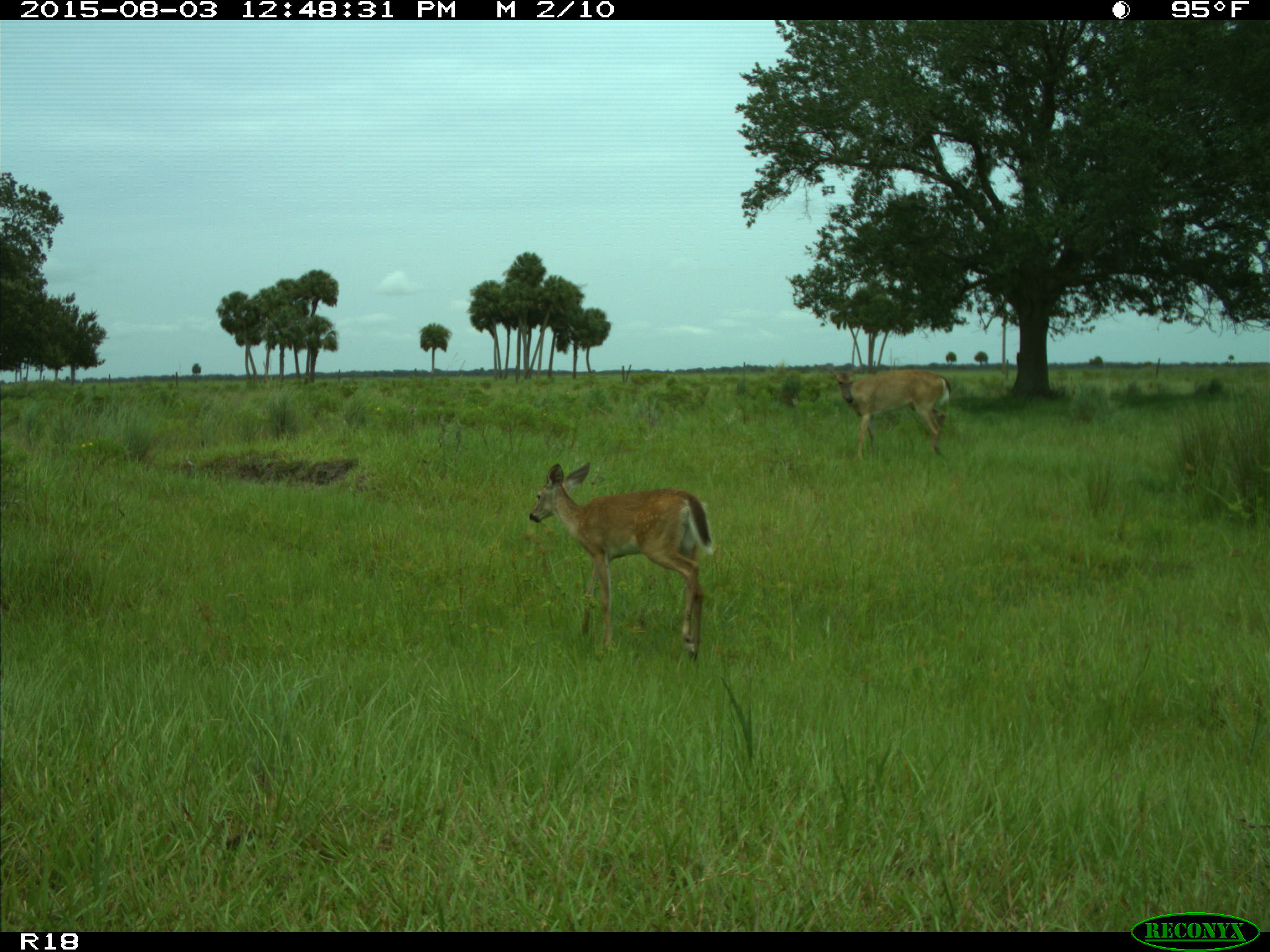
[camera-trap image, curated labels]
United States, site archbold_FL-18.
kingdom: Animalia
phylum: Chordata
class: Mammalia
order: Artiodactyla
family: Cervidae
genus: Odocoileus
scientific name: Odocoileus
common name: deer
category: unidentified deer